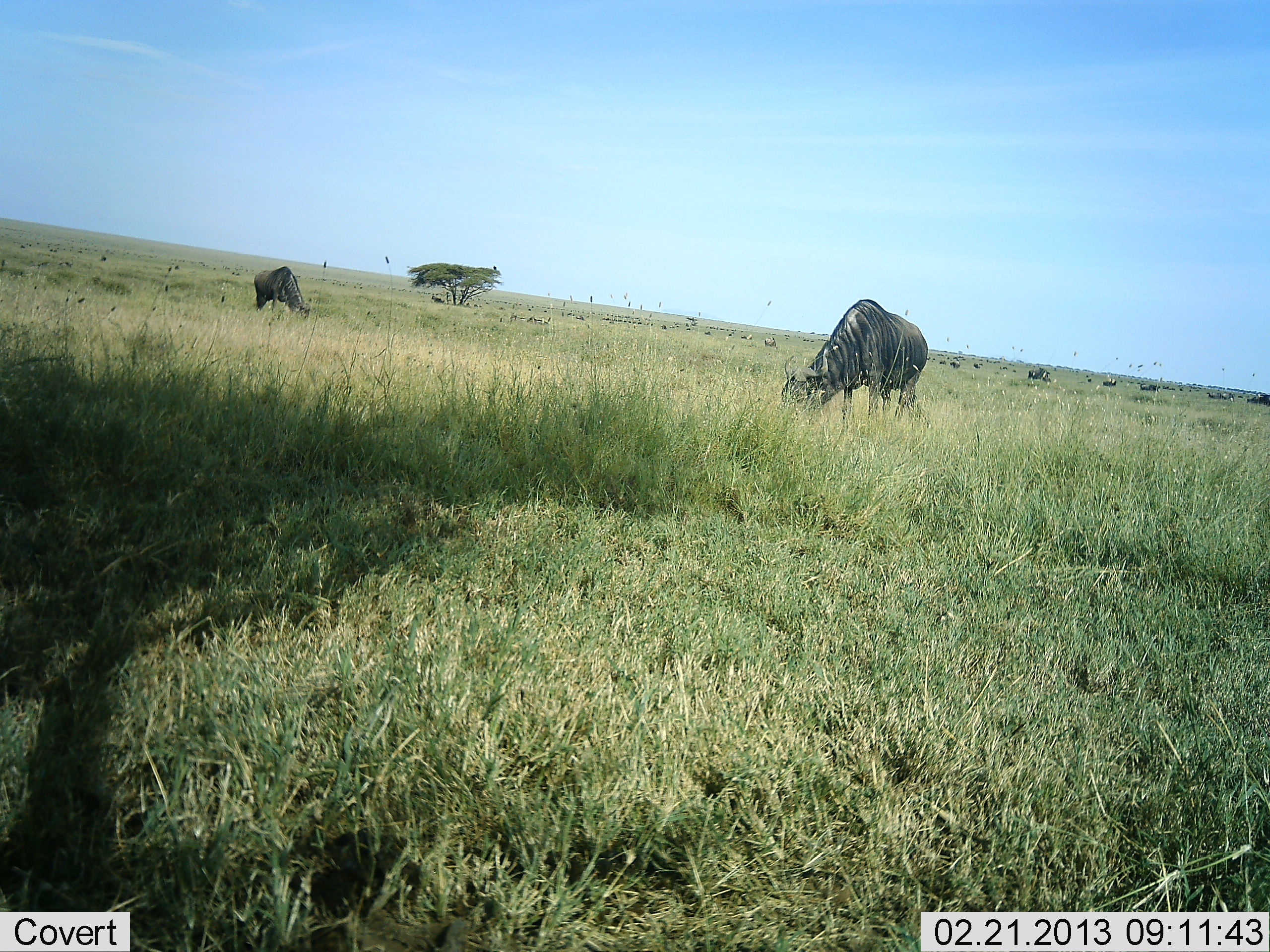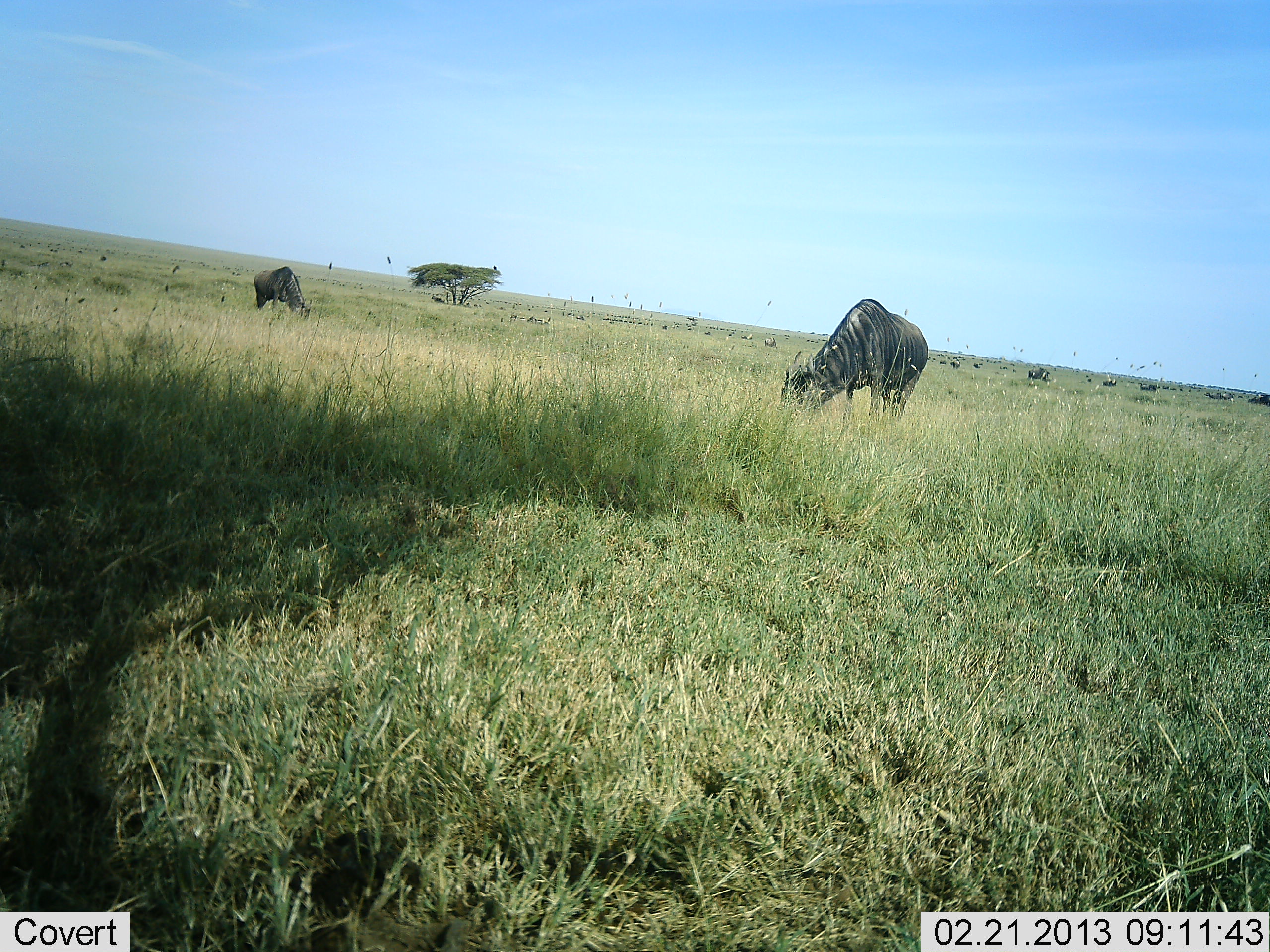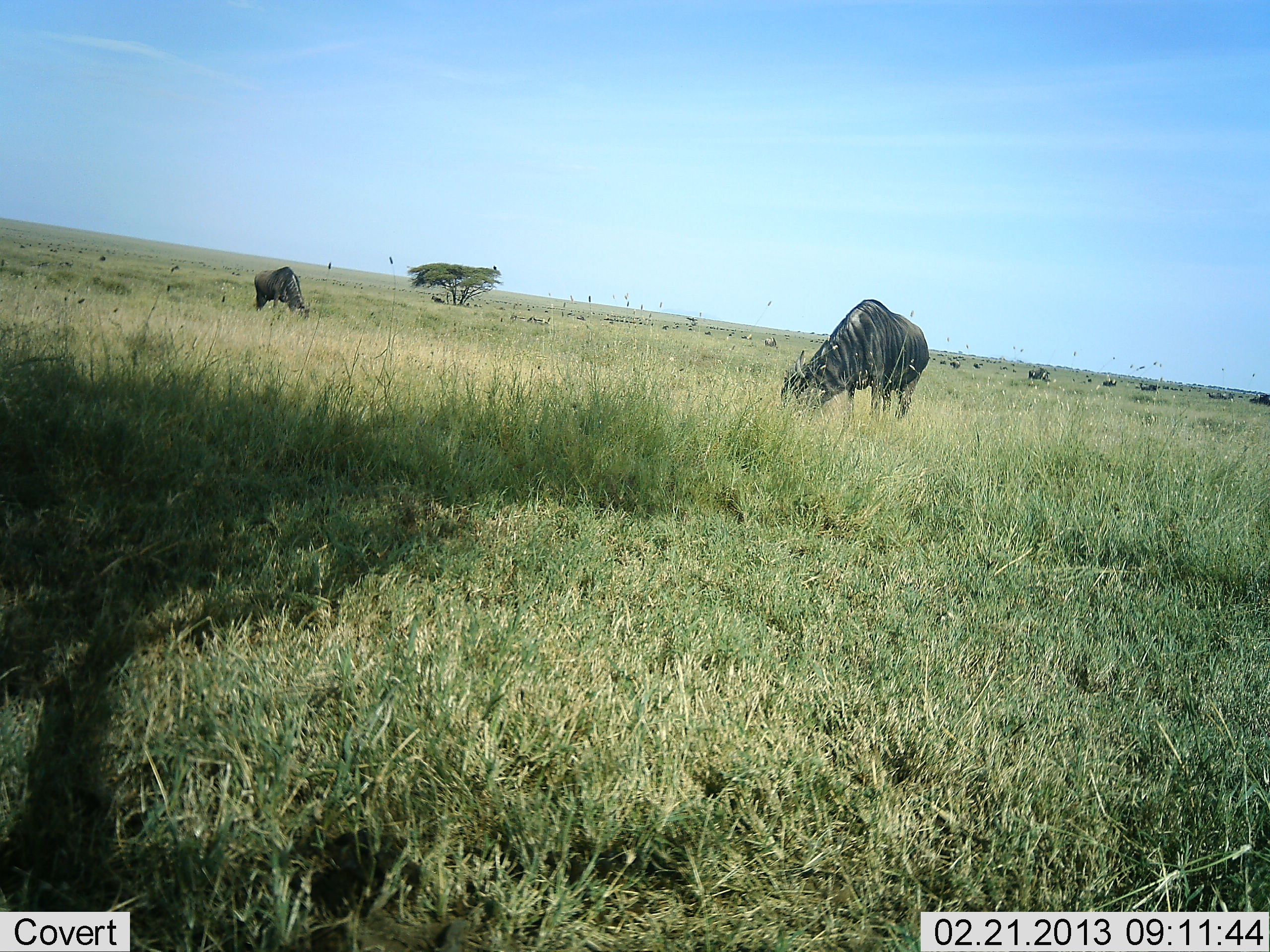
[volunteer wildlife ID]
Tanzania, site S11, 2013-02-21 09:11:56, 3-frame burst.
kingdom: Animalia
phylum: Chordata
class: Mammalia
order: Artiodactyla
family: Bovidae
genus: Connochaetes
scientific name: Connochaetes taurinus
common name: blue wildebeest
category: wildebeest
Wildebeest (blue wildebeest) (Connochaetes taurinus), count 7. Behavior (volunteer vote fractions): standing 24%, resting 0%, moving 8%, interacting 0%. Young present (vote fraction): 0%. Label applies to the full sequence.